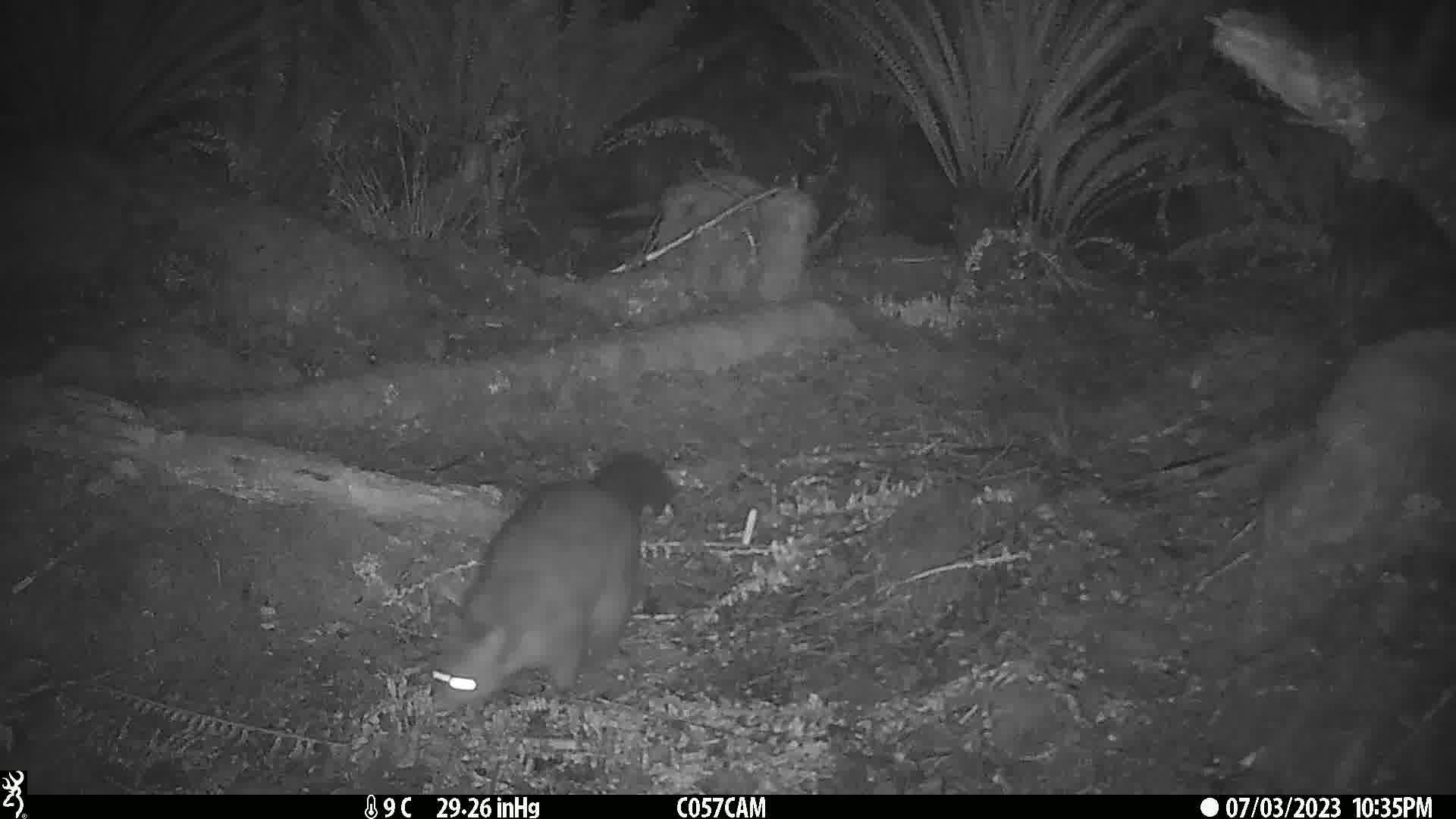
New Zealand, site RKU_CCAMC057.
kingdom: Animalia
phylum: Chordata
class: Mammalia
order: Diprotodontia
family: Phalangeridae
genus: Trichosurus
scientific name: Trichosurus vulpecula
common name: common brushtail possum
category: possum